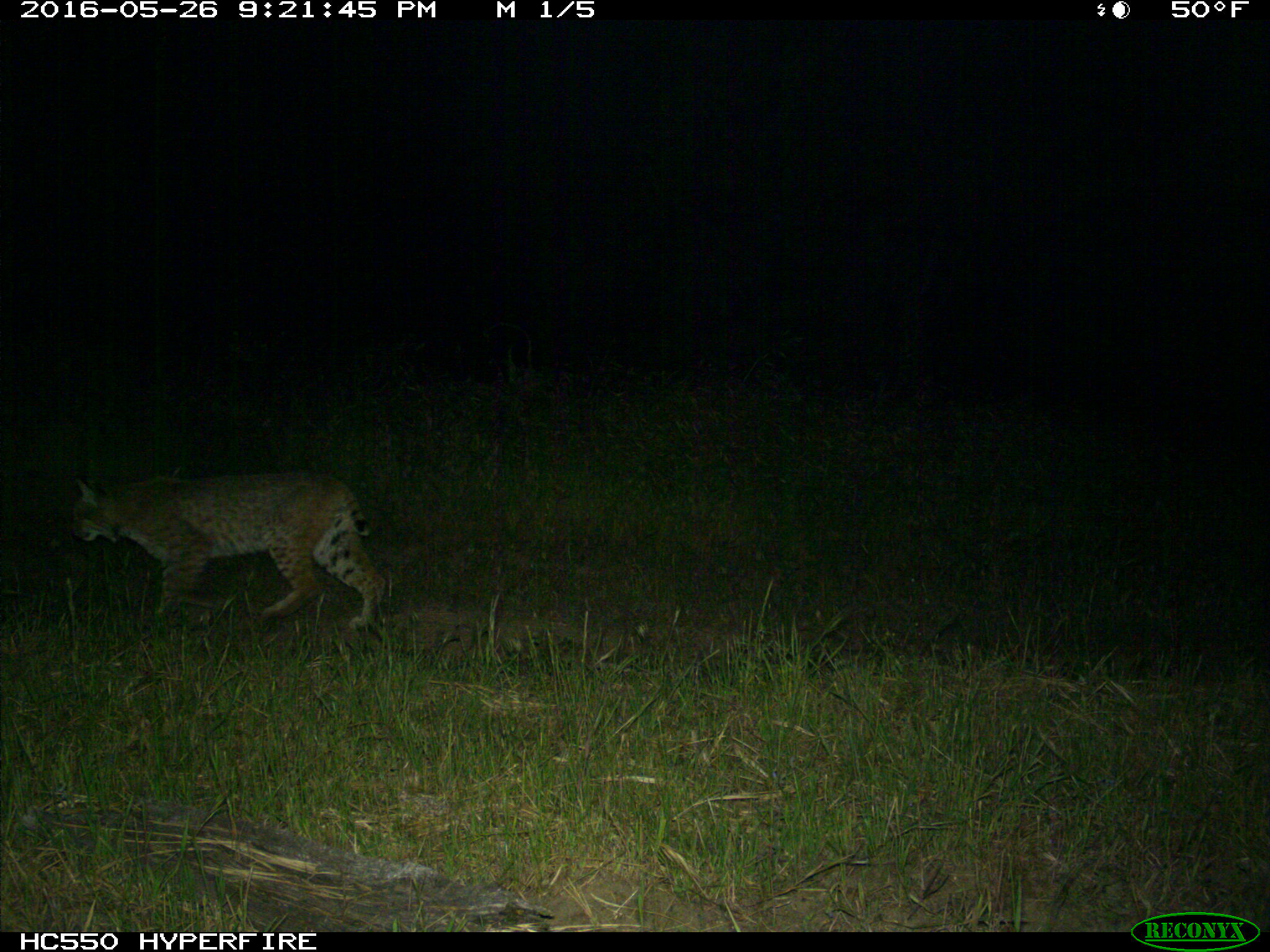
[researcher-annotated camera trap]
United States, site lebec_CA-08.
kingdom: Animalia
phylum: Chordata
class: Mammalia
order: Carnivora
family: Felidae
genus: Lynx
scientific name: Lynx rufus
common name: bobcat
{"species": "Lynx rufus (bobcat)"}